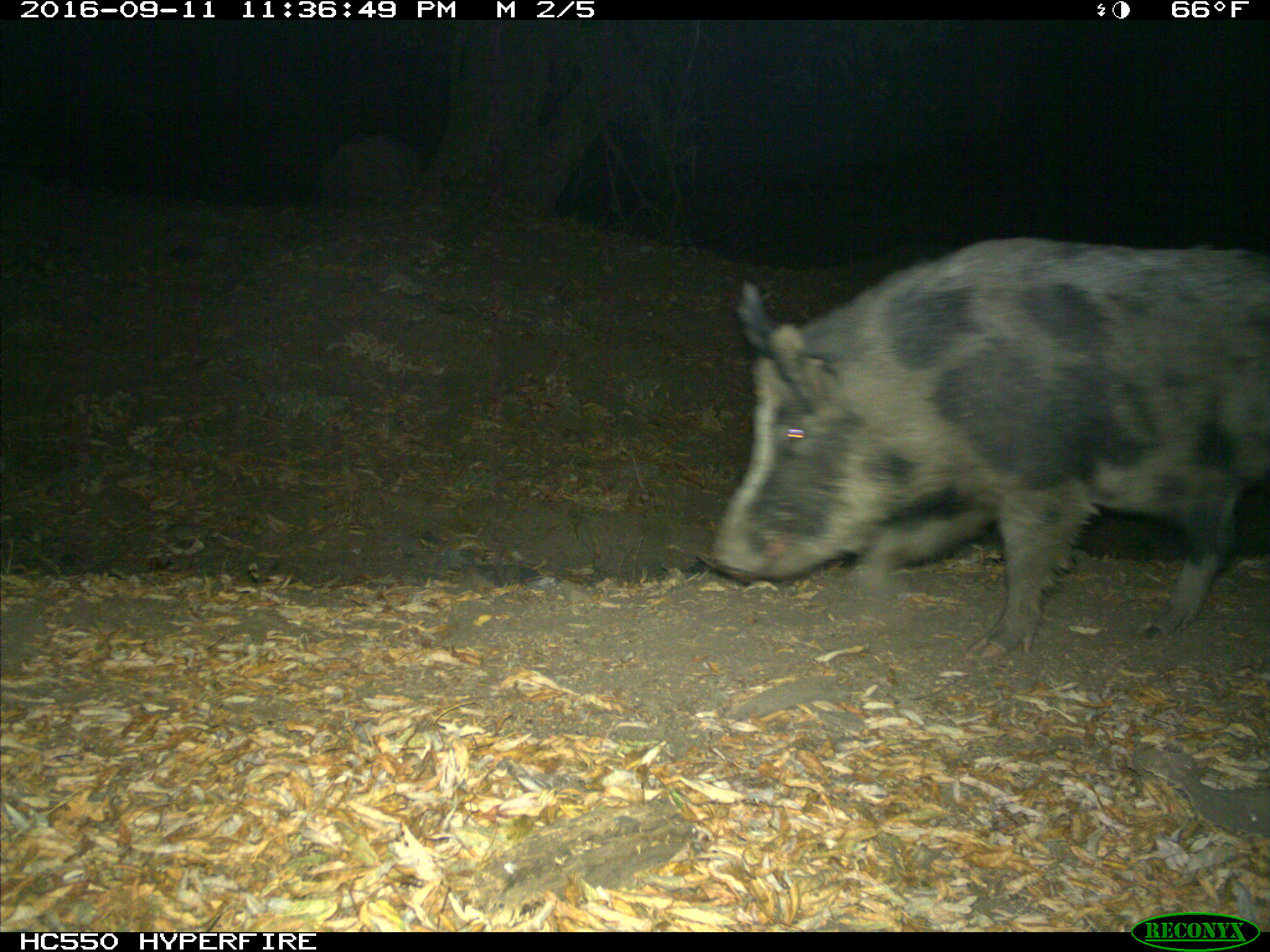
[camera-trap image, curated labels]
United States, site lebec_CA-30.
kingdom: Animalia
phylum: Chordata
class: Mammalia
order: Artiodactyla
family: Suidae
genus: Sus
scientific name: Sus scrofa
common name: wild boar